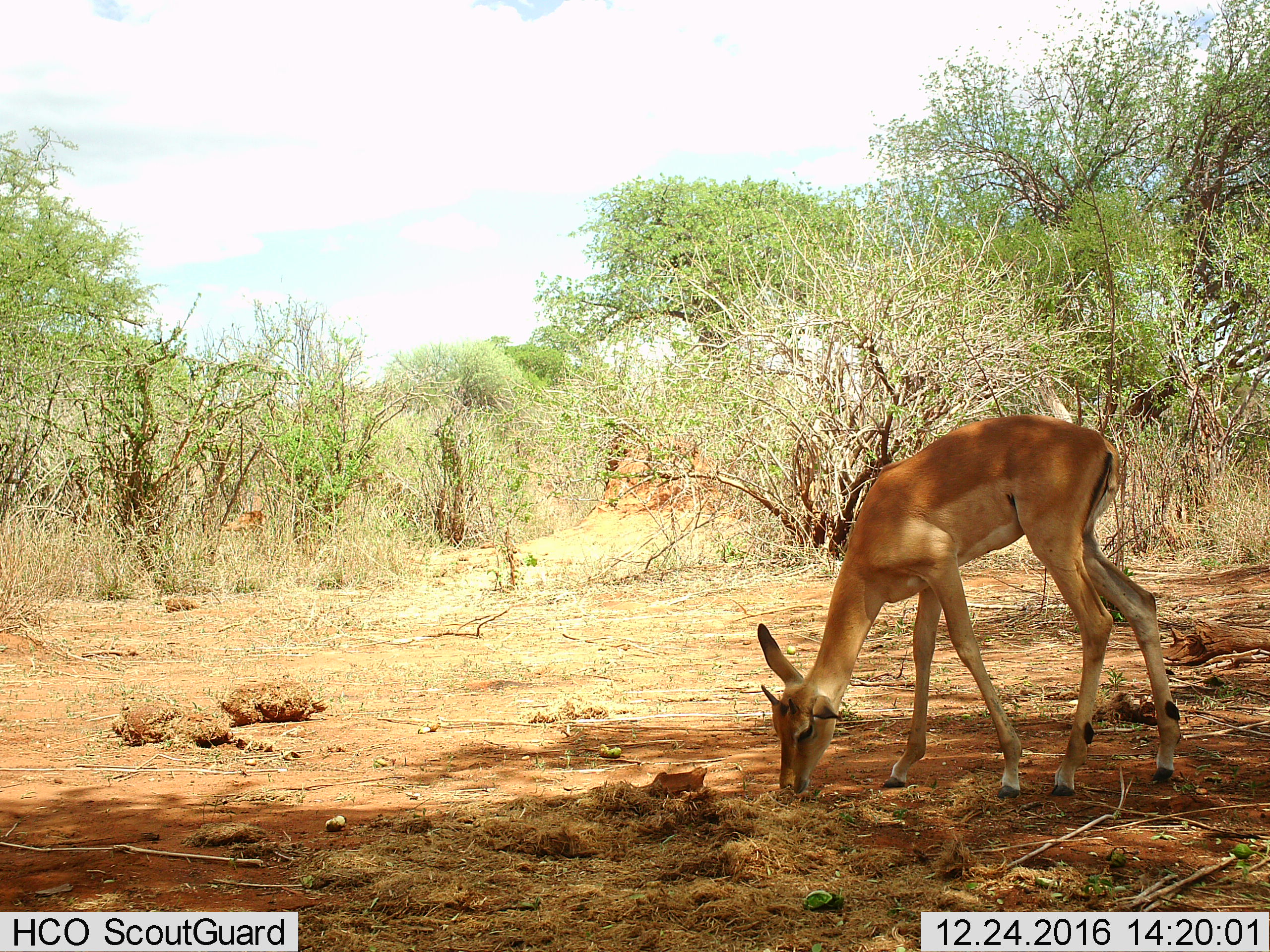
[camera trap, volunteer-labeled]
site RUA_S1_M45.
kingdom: Animalia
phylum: Chordata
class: Mammalia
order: Artiodactyla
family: Bovidae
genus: Aepyceros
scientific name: Aepyceros melampus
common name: impala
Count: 1.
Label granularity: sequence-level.